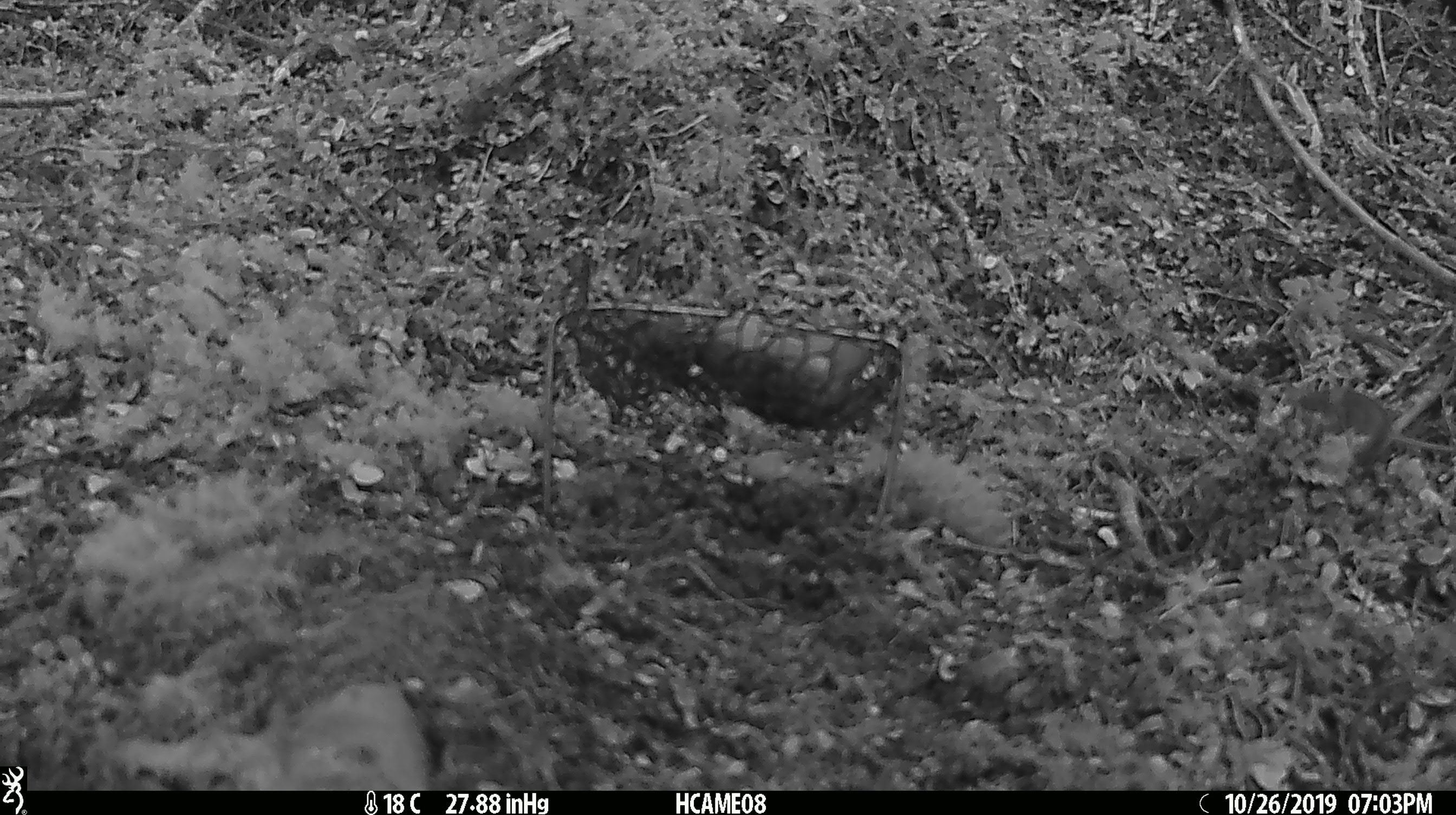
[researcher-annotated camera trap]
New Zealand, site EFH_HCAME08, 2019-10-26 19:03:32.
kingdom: Animalia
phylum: Chordata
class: Mammalia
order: Rodentia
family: Muridae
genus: Mus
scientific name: Mus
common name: mouse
Mouse (Mus).